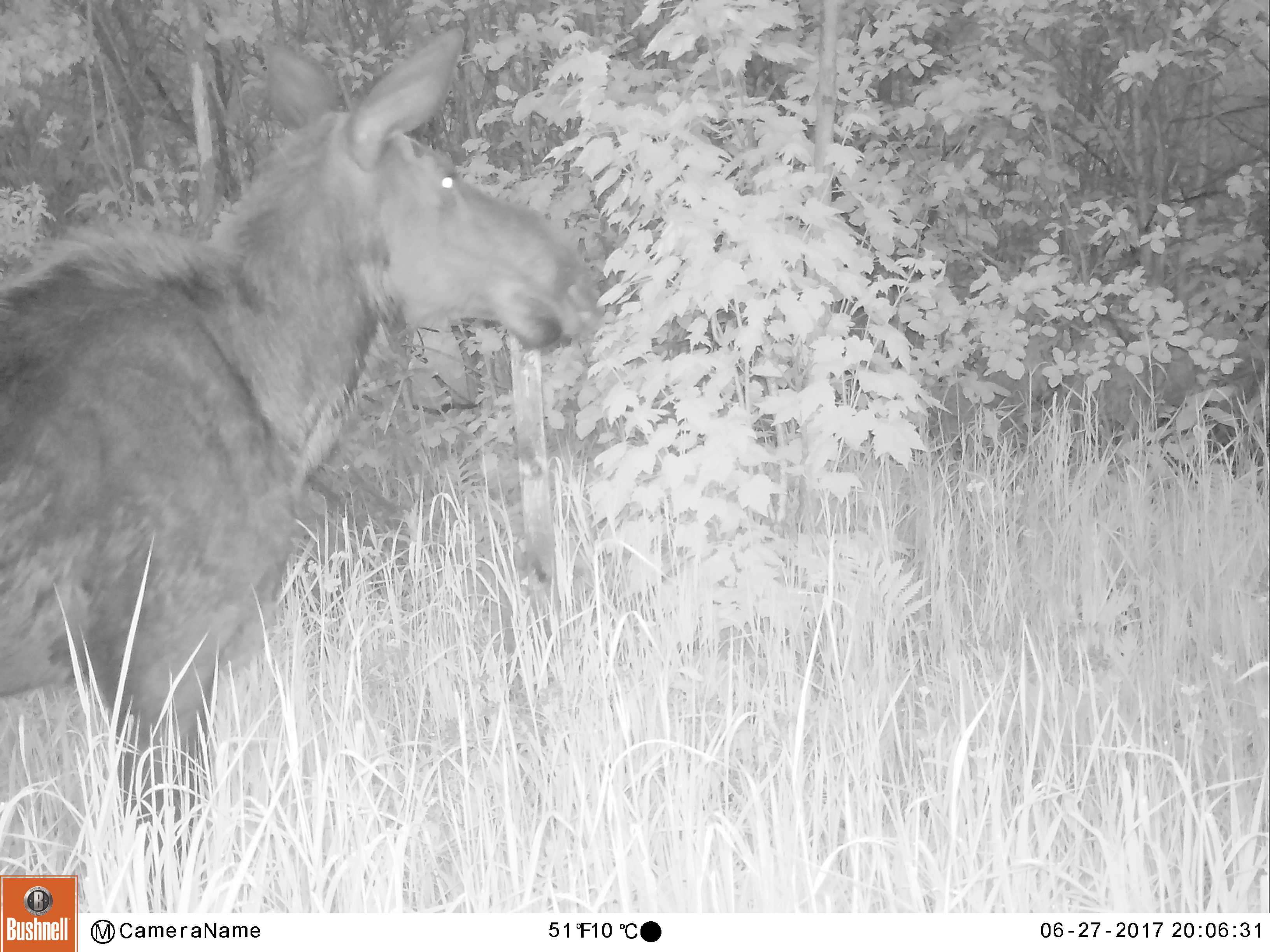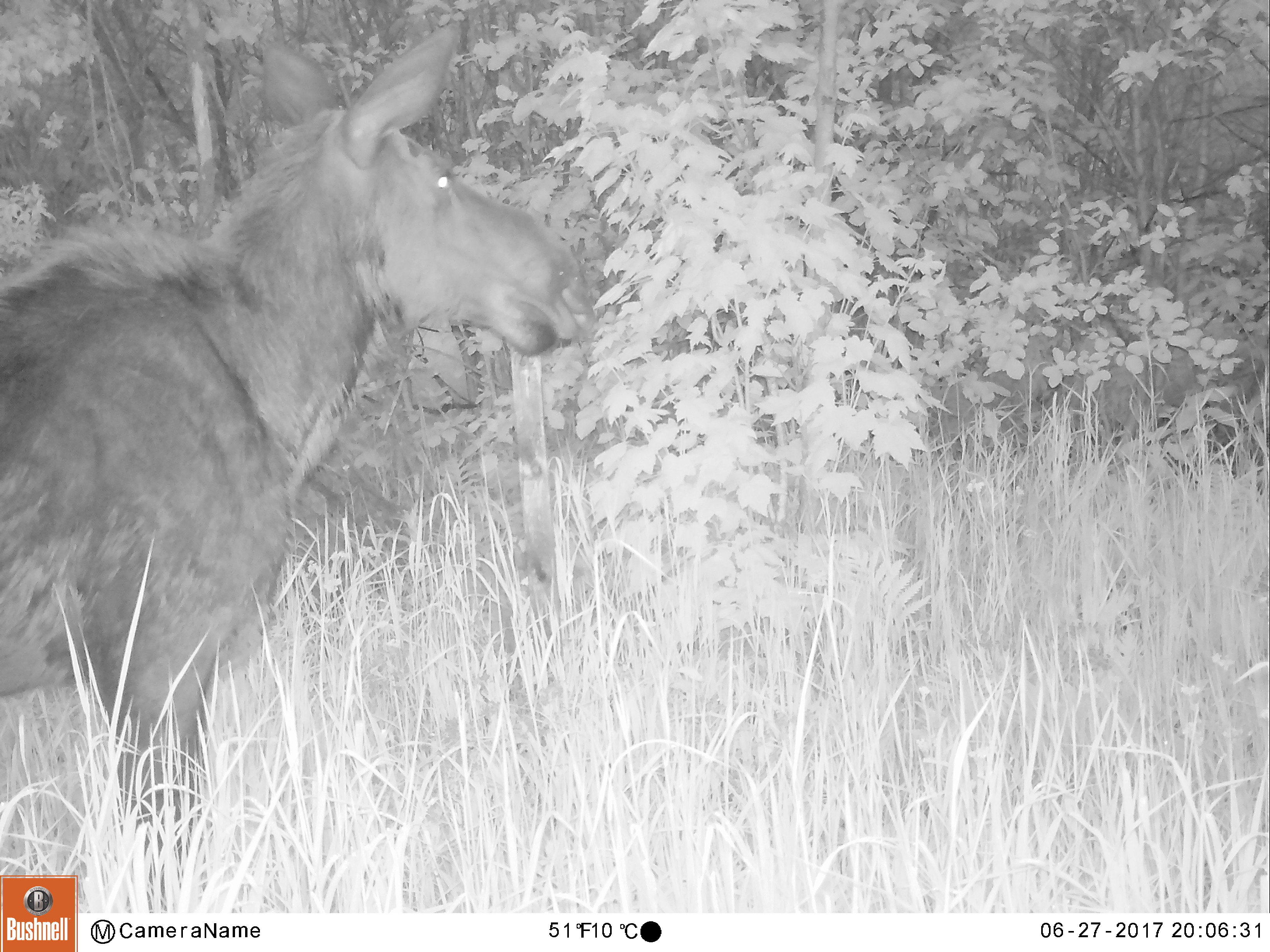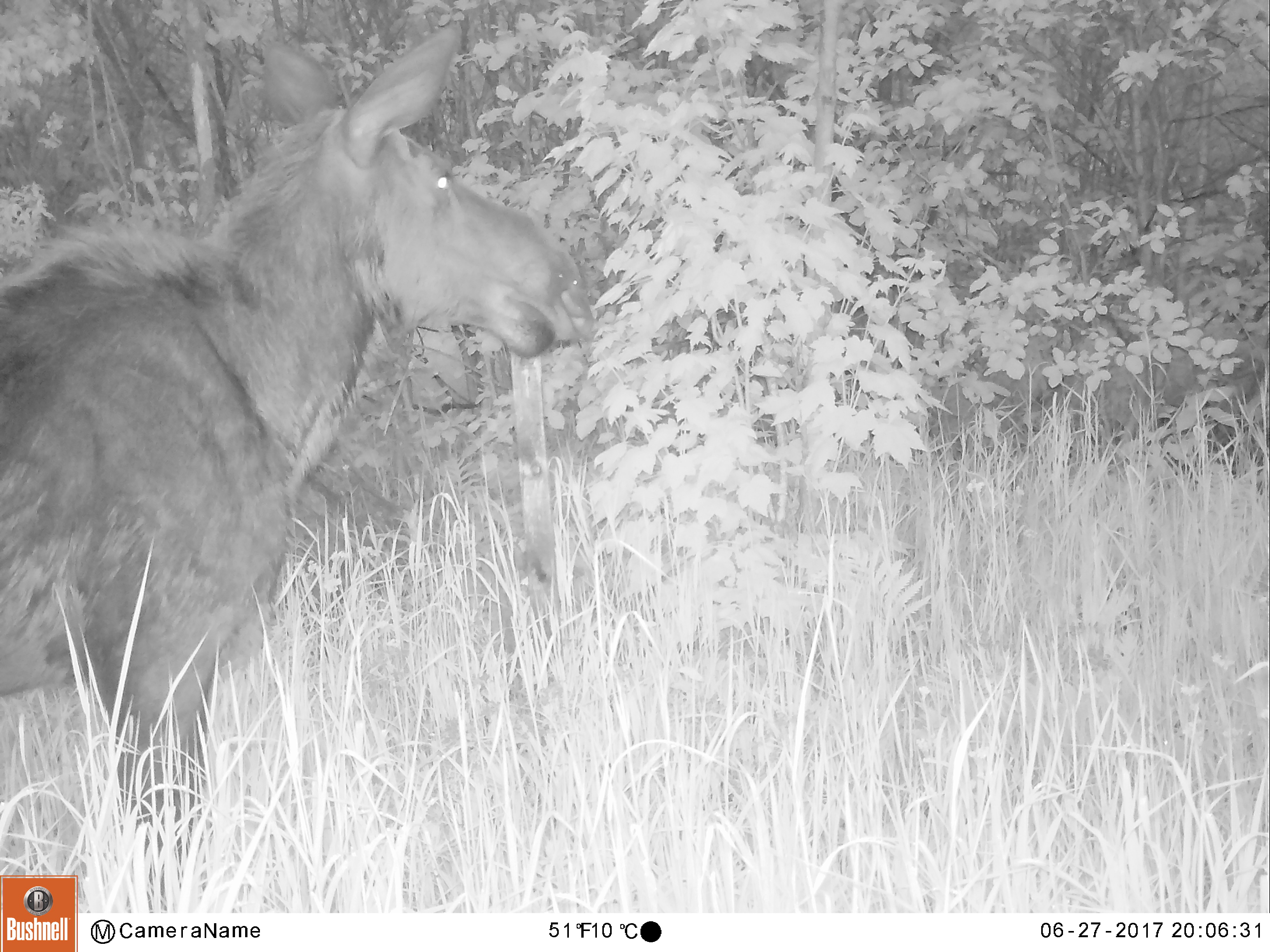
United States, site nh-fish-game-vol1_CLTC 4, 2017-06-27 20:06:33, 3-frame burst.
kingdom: Animalia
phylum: Chordata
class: Mammalia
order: Artiodactyla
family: Cervidae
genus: Alces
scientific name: Alces alces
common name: moose